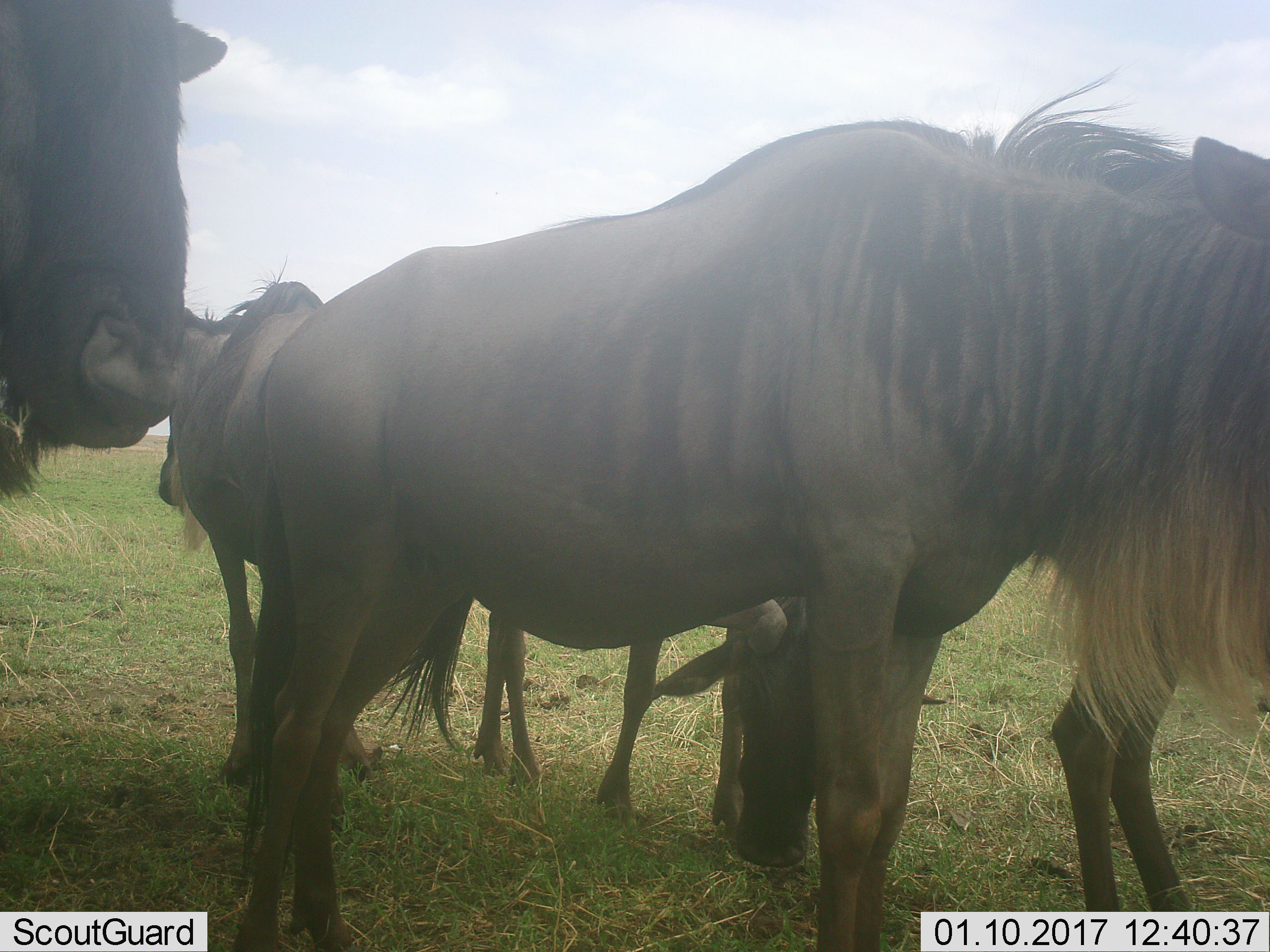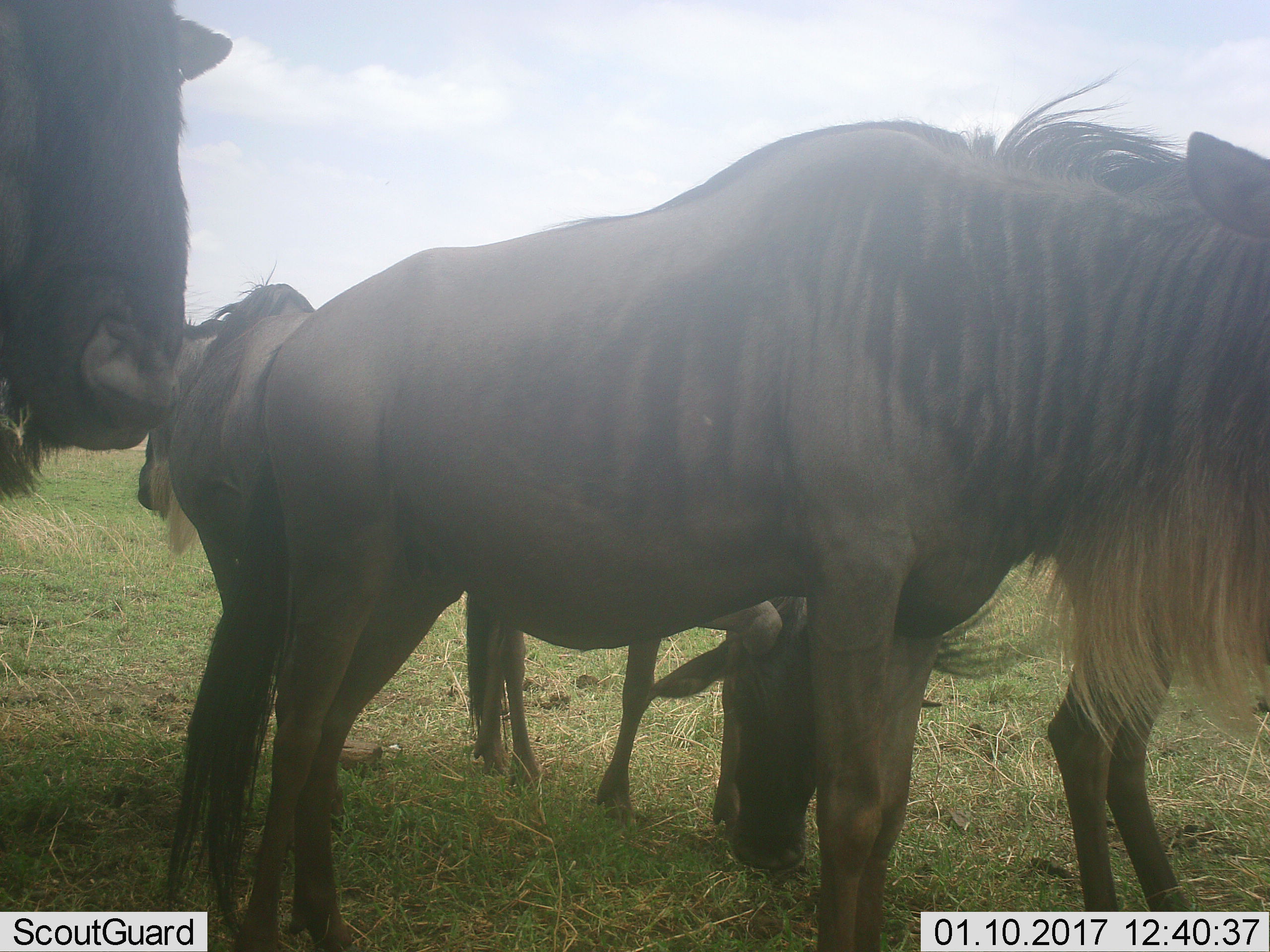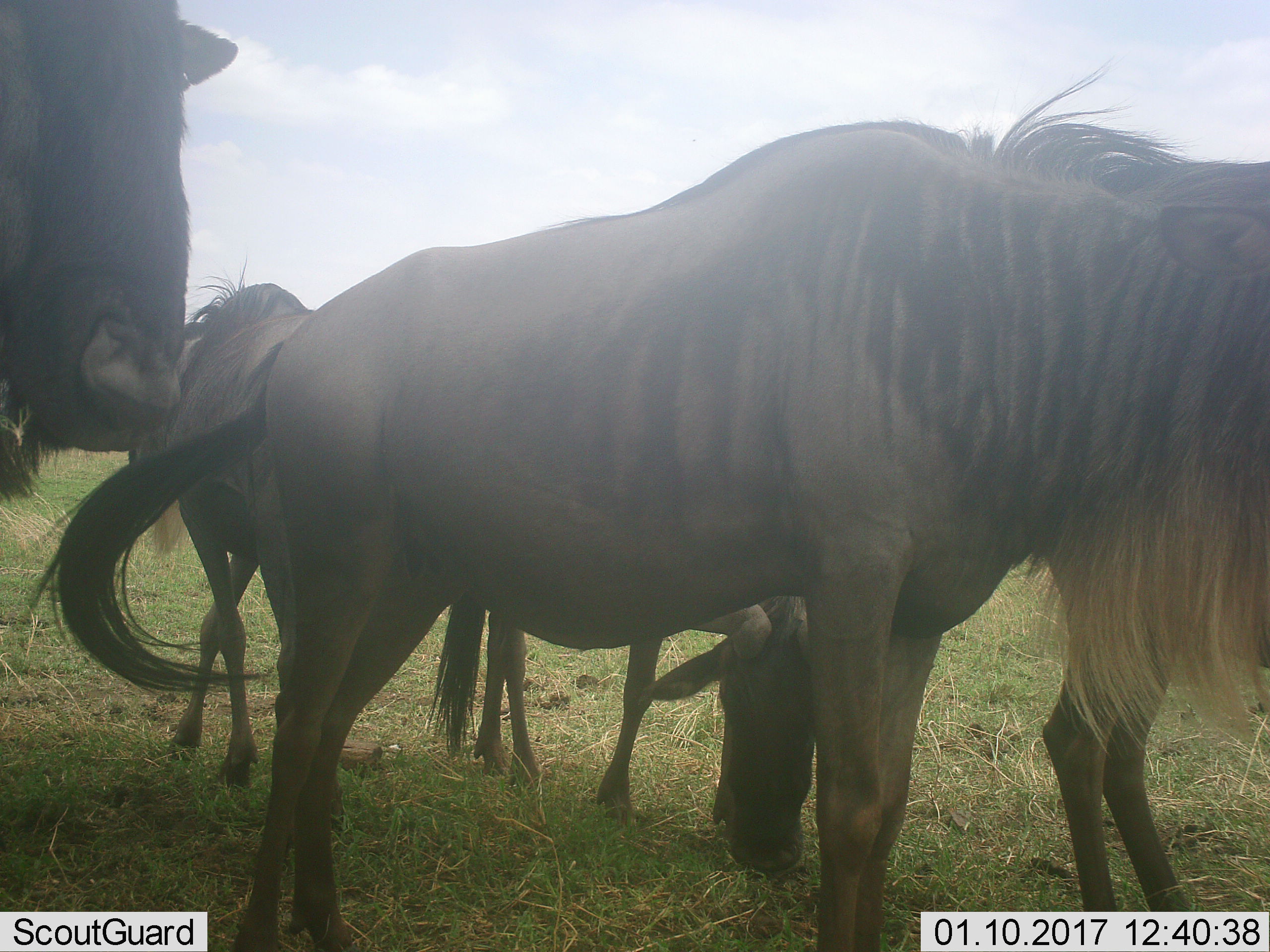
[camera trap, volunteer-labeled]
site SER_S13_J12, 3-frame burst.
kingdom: Animalia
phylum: Chordata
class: Mammalia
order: Artiodactyla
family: Bovidae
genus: Connochaetes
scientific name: Connochaetes taurinus taurinus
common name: blue wildebeest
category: wildebeestblue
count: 4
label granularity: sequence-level